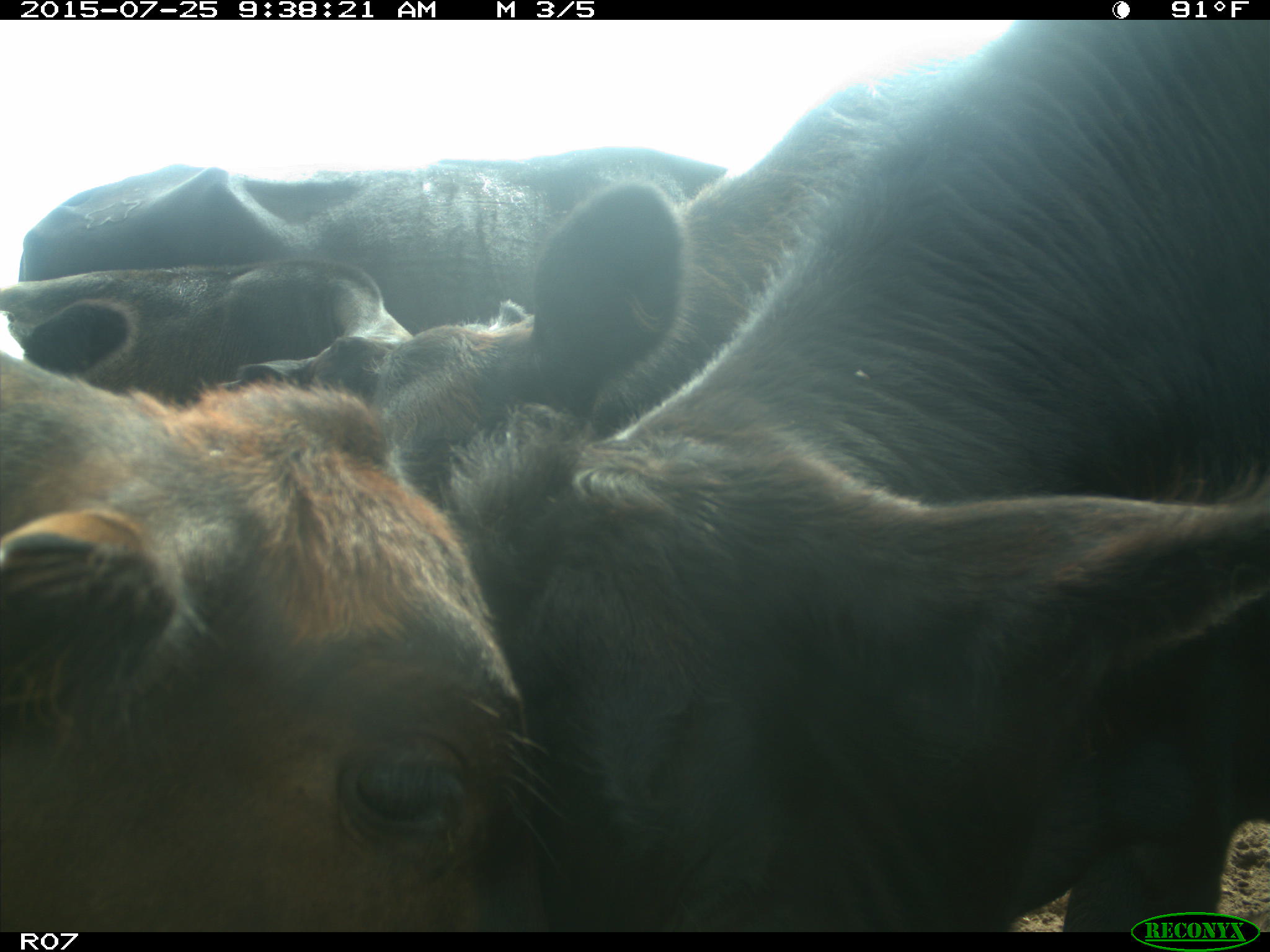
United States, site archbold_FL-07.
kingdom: Animalia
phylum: Chordata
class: Mammalia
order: Artiodactyla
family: Bovidae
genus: Bos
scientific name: Bos taurus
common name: domestic cow